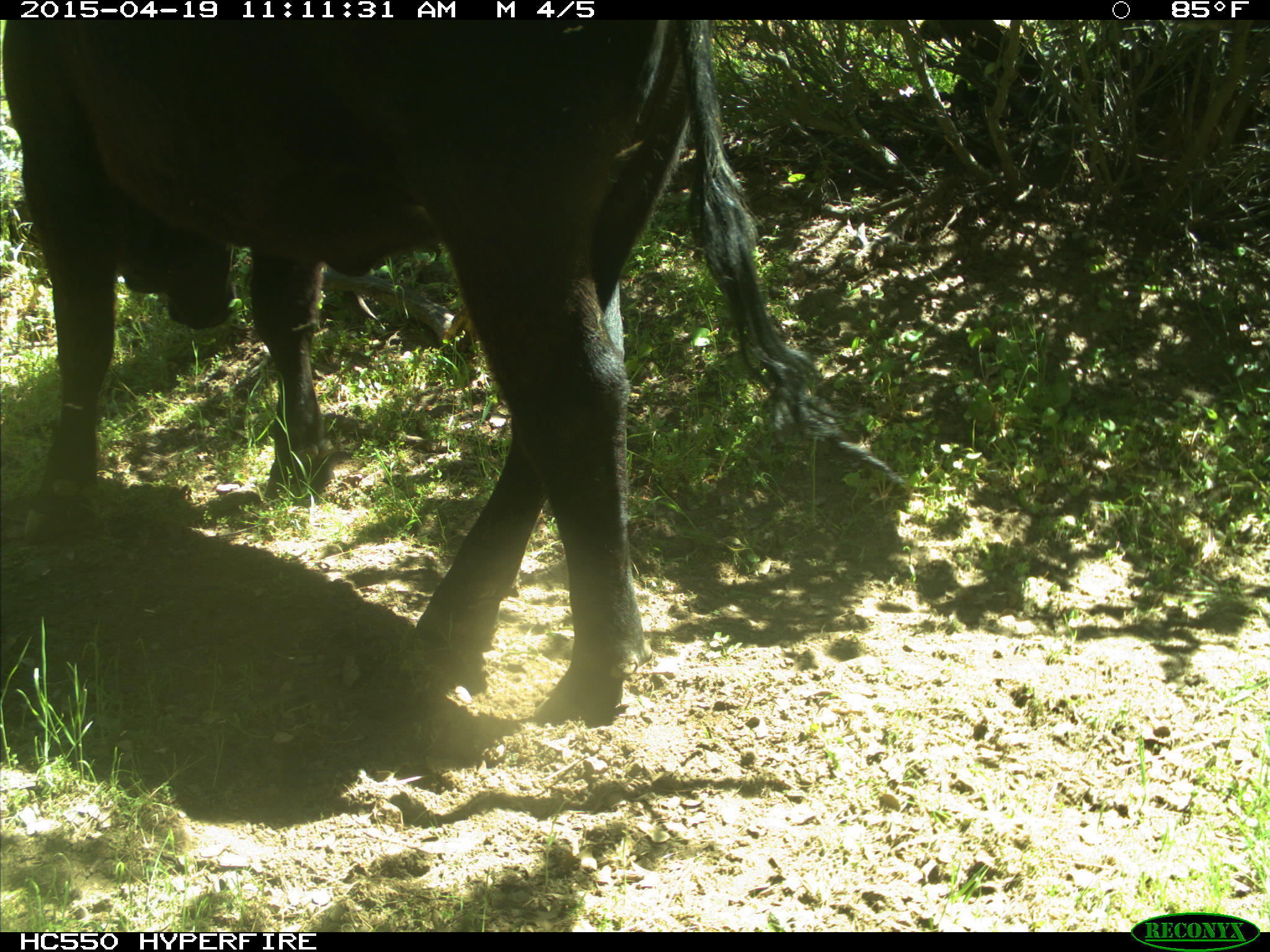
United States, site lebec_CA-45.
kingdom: Animalia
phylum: Chordata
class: Mammalia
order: Artiodactyla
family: Bovidae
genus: Bos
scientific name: Bos taurus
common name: domestic cow